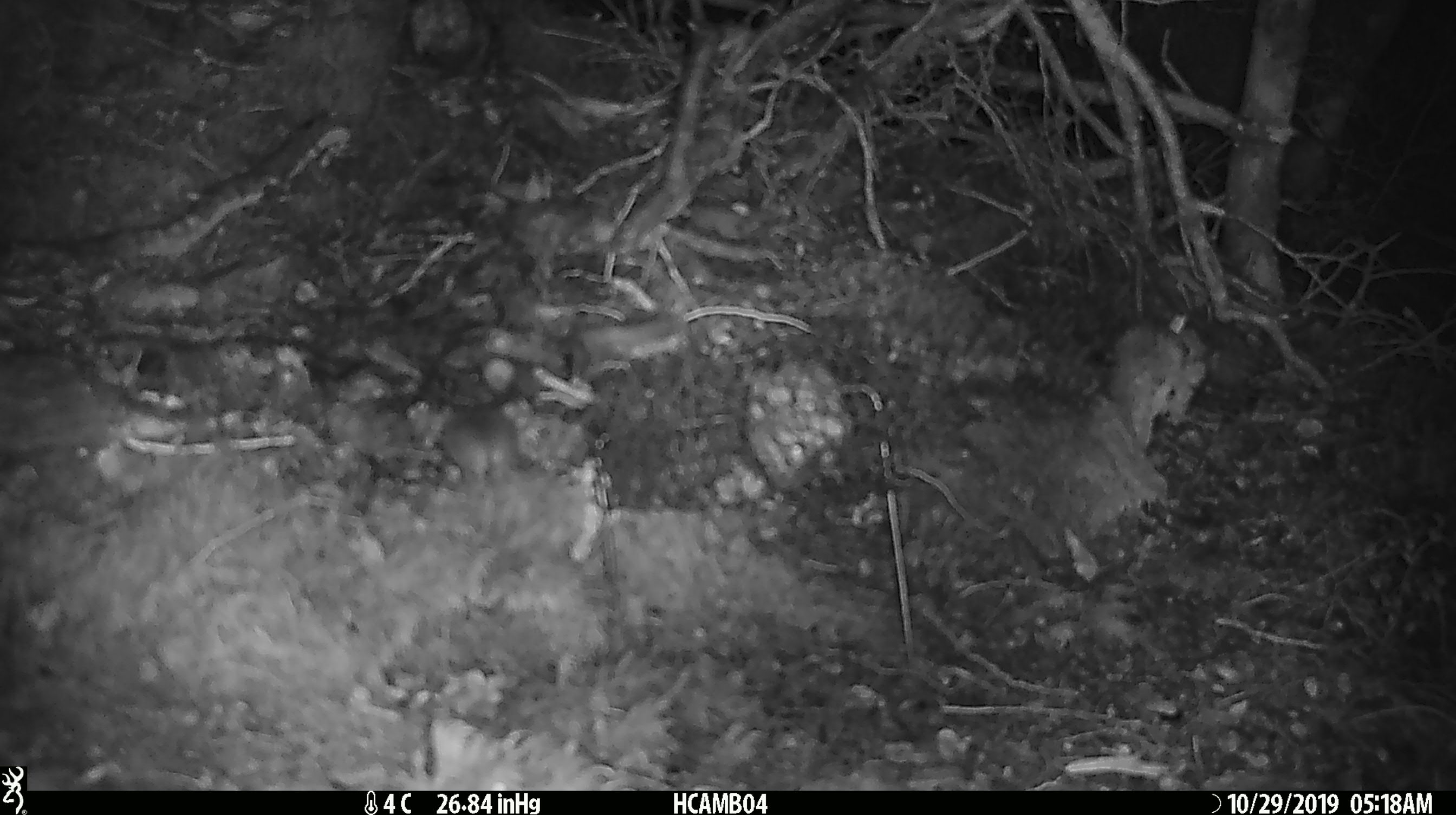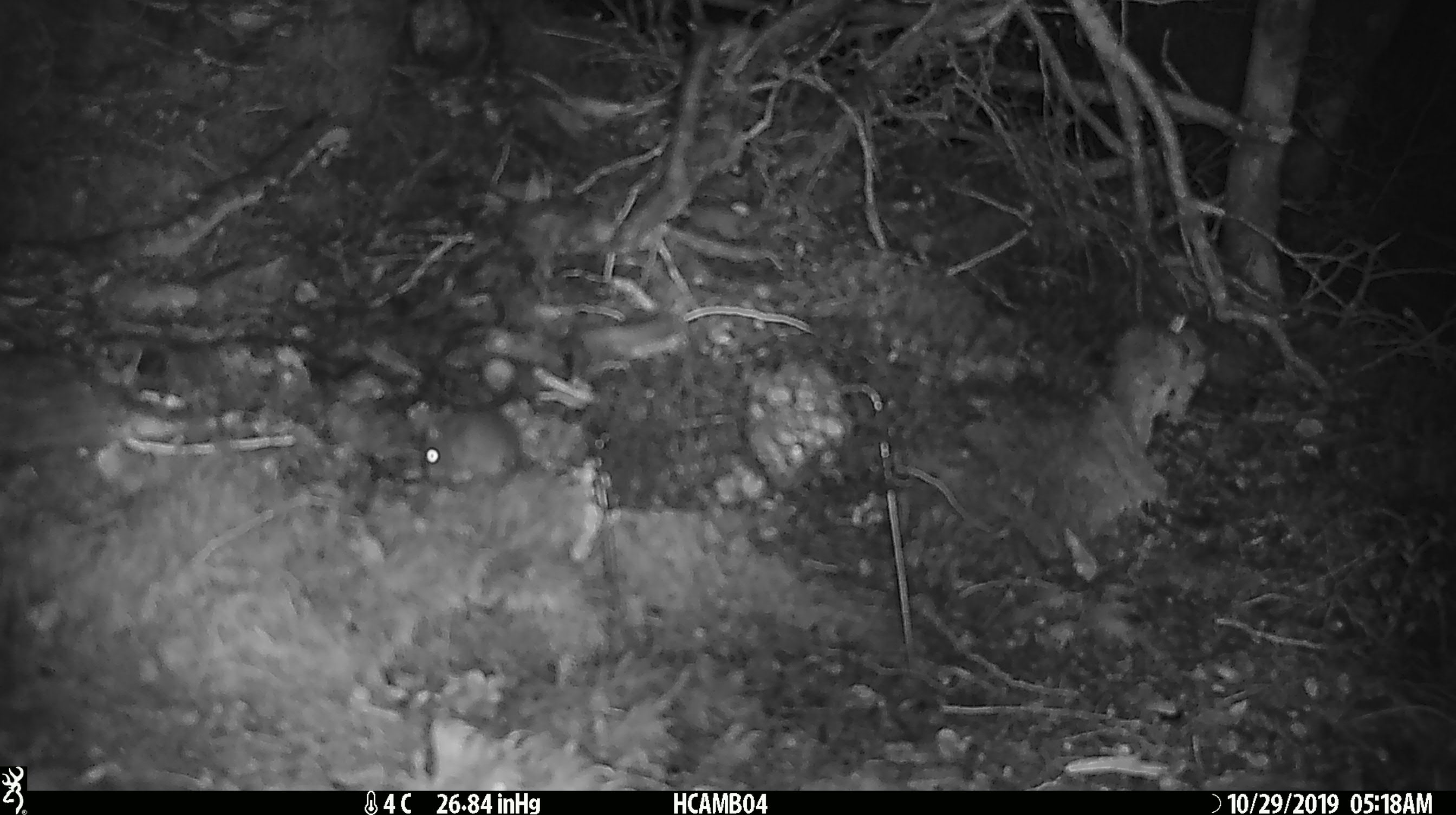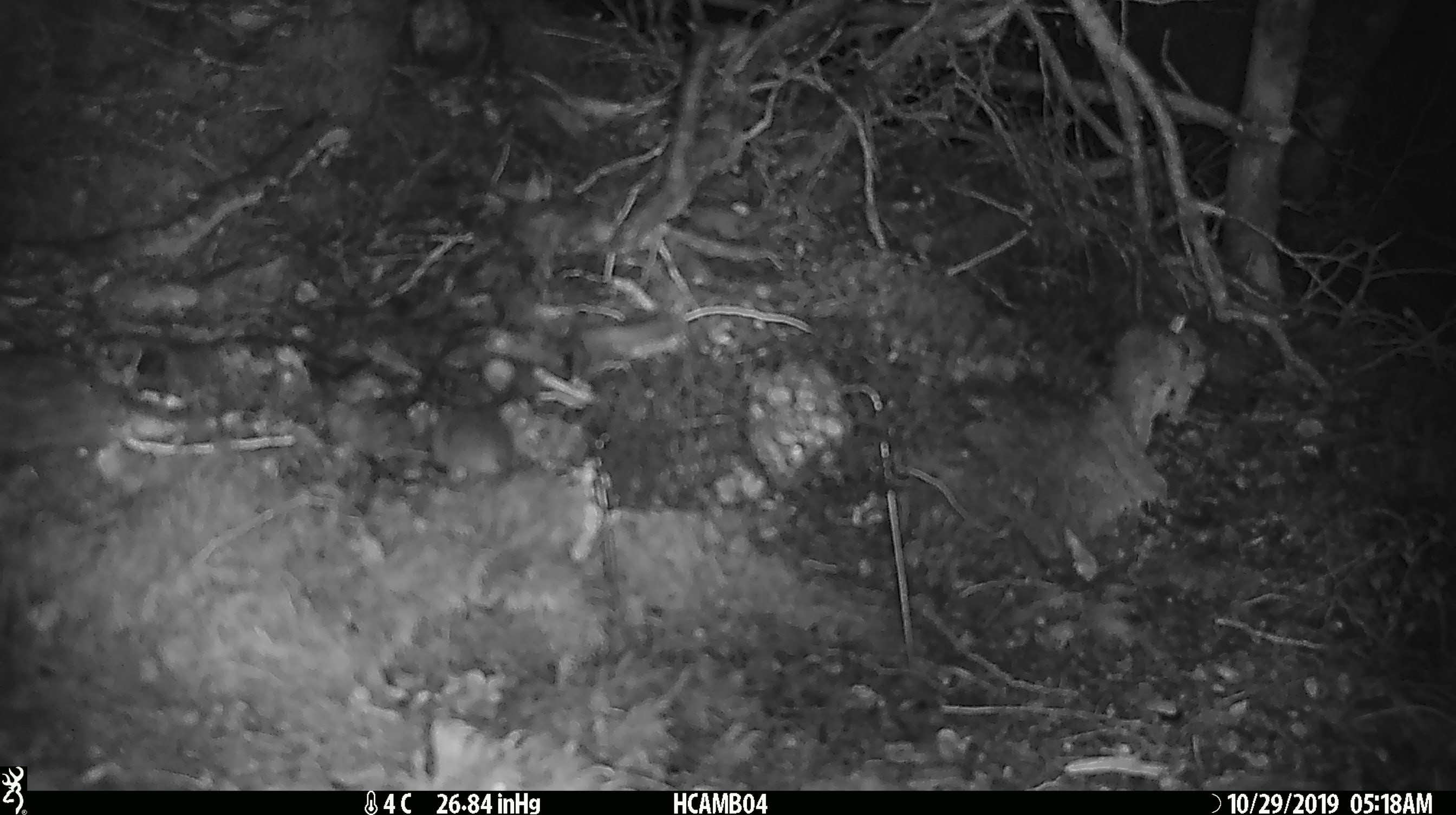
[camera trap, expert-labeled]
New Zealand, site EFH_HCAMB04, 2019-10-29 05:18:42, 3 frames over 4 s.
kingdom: Animalia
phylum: Chordata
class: Mammalia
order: Rodentia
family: Muridae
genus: Mus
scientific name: Mus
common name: mouse